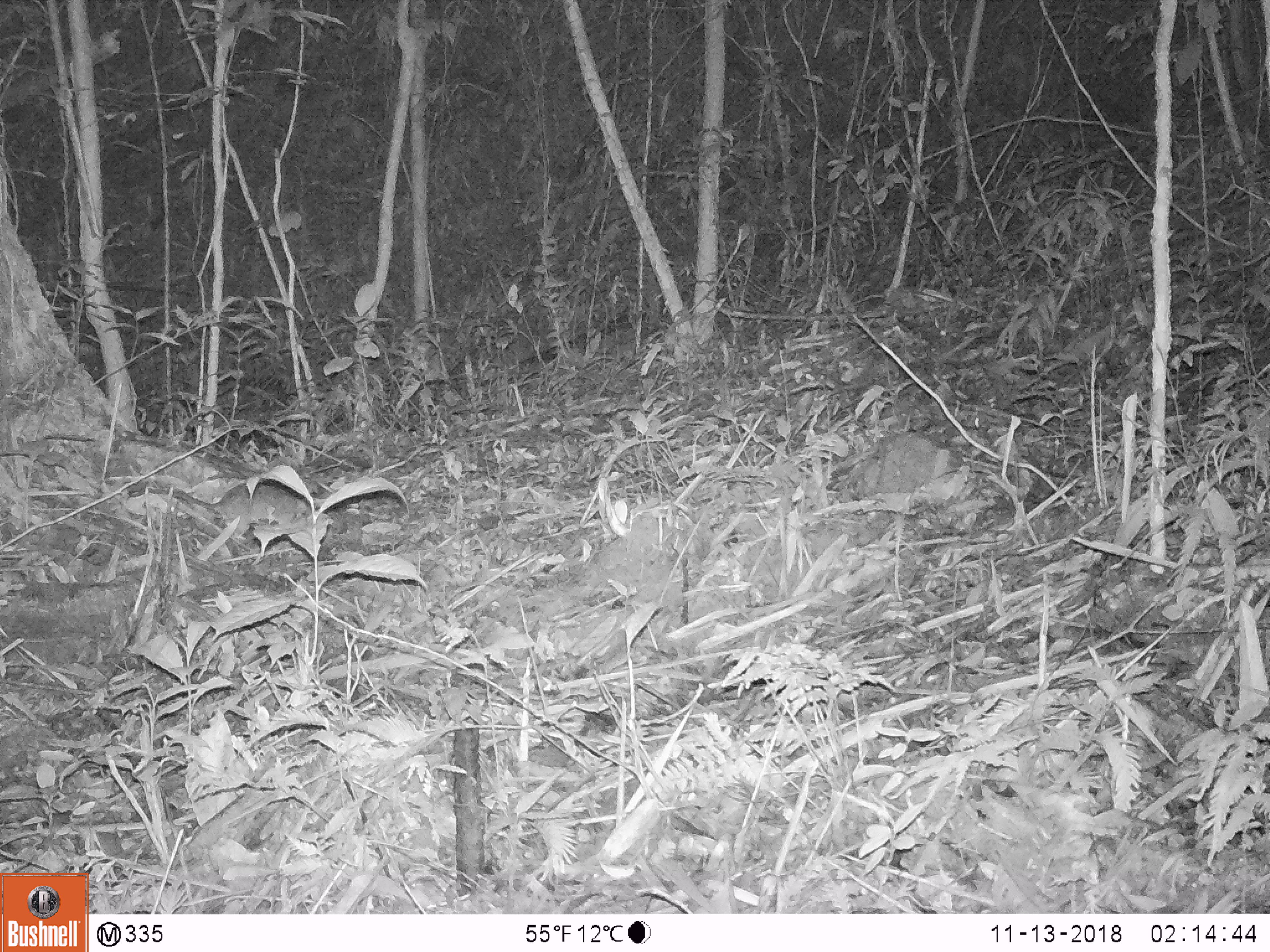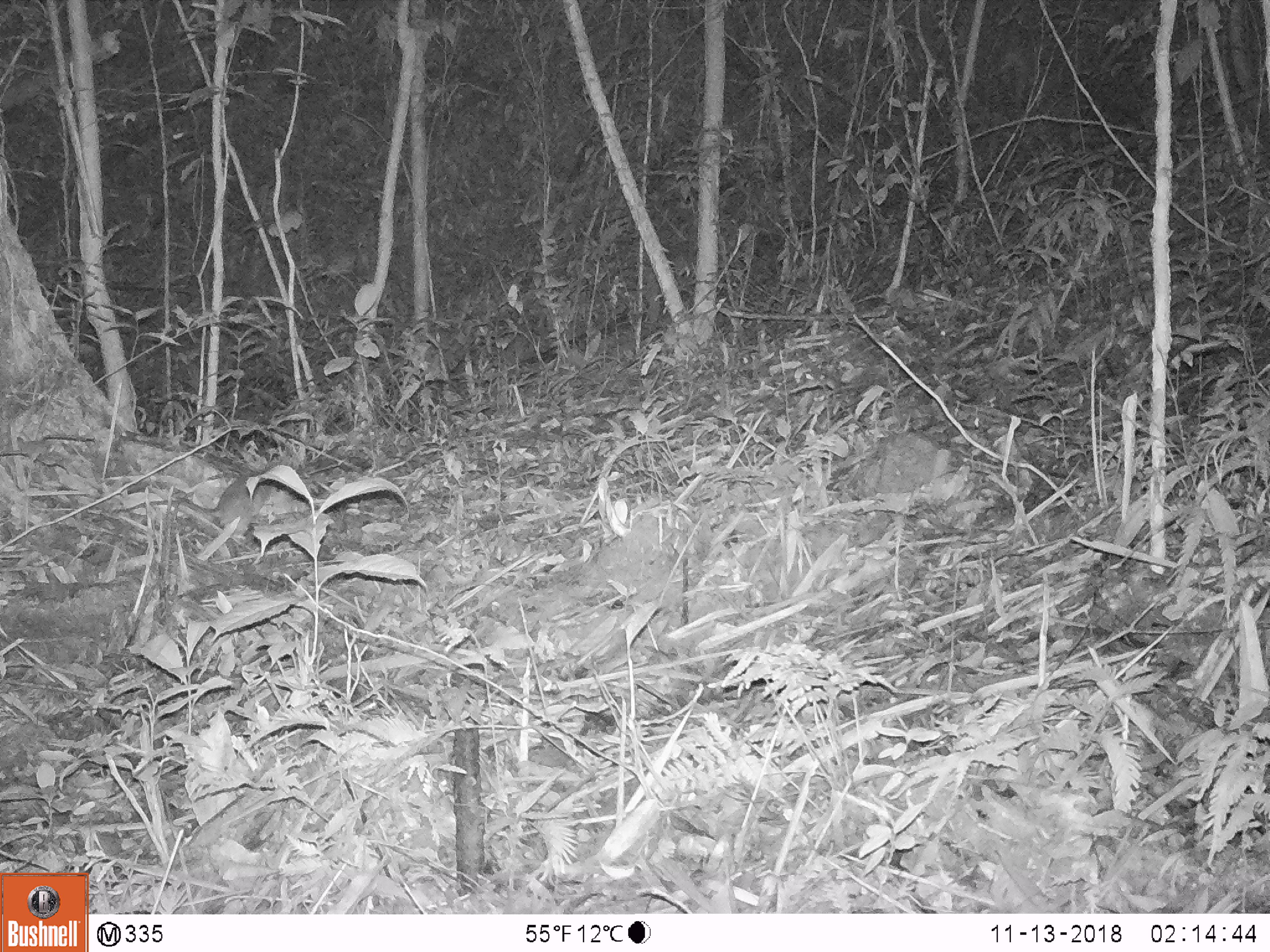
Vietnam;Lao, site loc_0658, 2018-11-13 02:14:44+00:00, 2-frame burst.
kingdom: Animalia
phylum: Chordata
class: Mammalia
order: Rodentia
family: Muridae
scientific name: Muridae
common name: old-world mice and rats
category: unidentified murid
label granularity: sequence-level